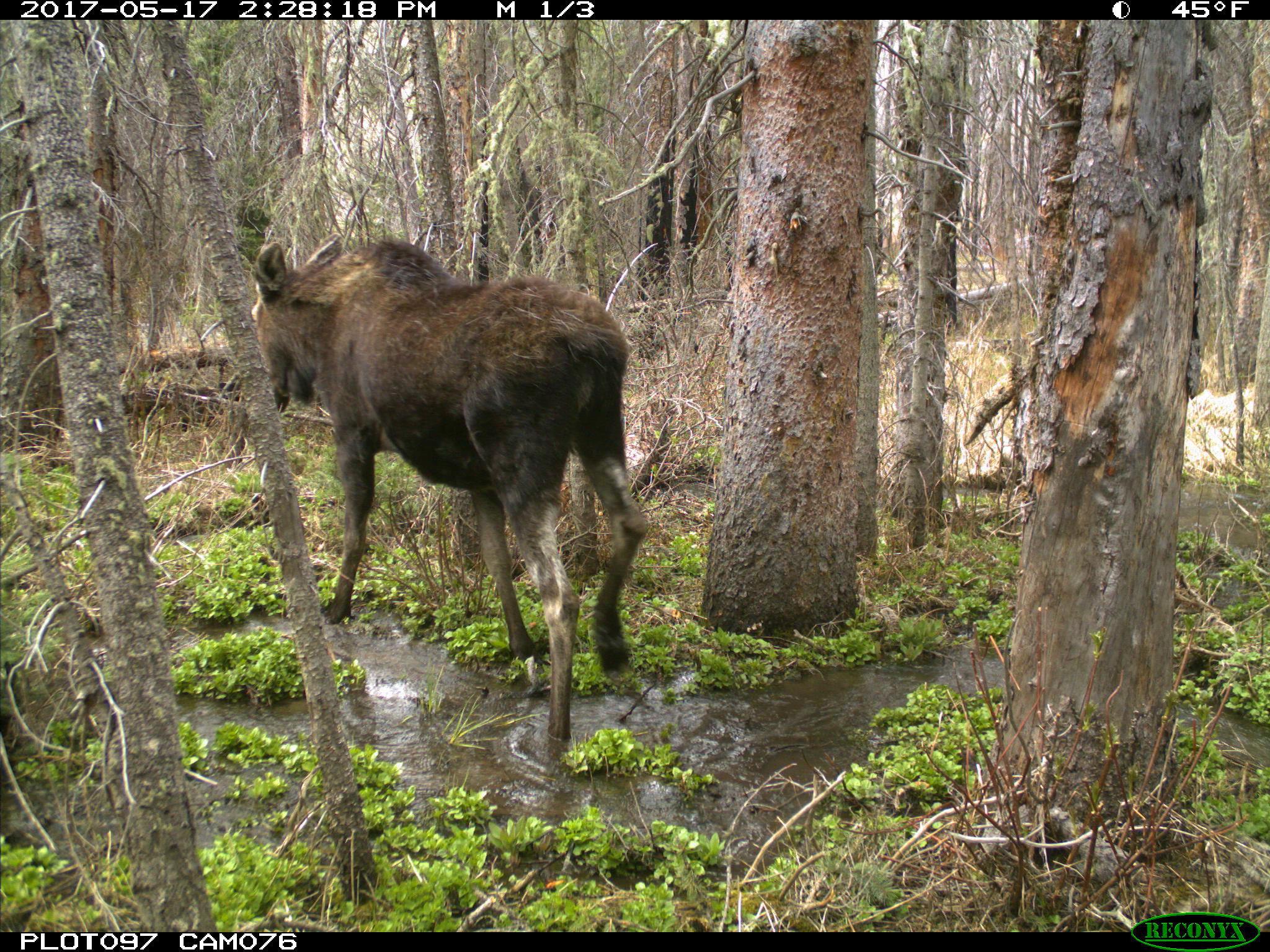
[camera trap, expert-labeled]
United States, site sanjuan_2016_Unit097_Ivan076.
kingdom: Animalia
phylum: Chordata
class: Mammalia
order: Artiodactyla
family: Cervidae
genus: Alces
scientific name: Alces alces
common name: moose